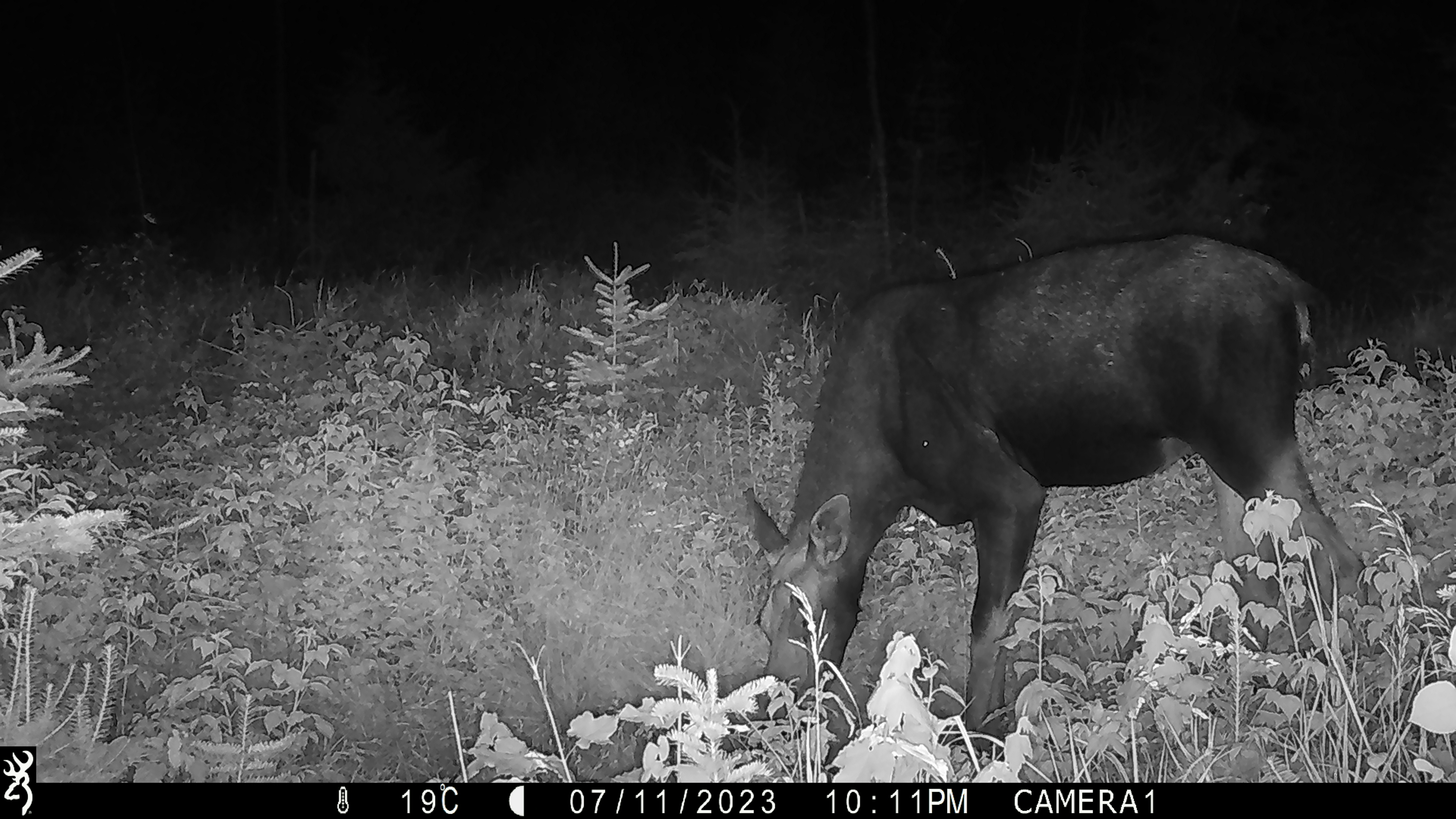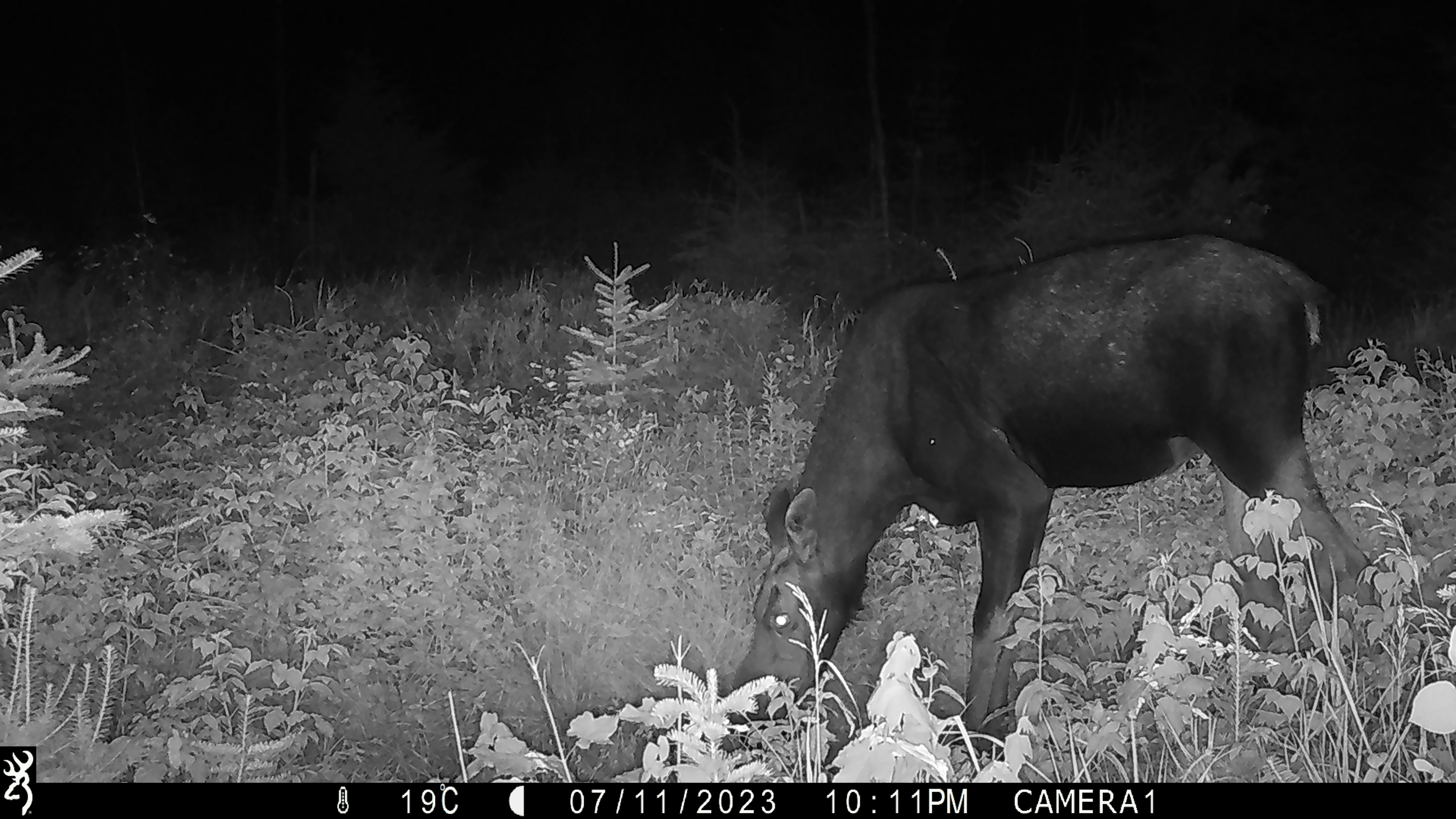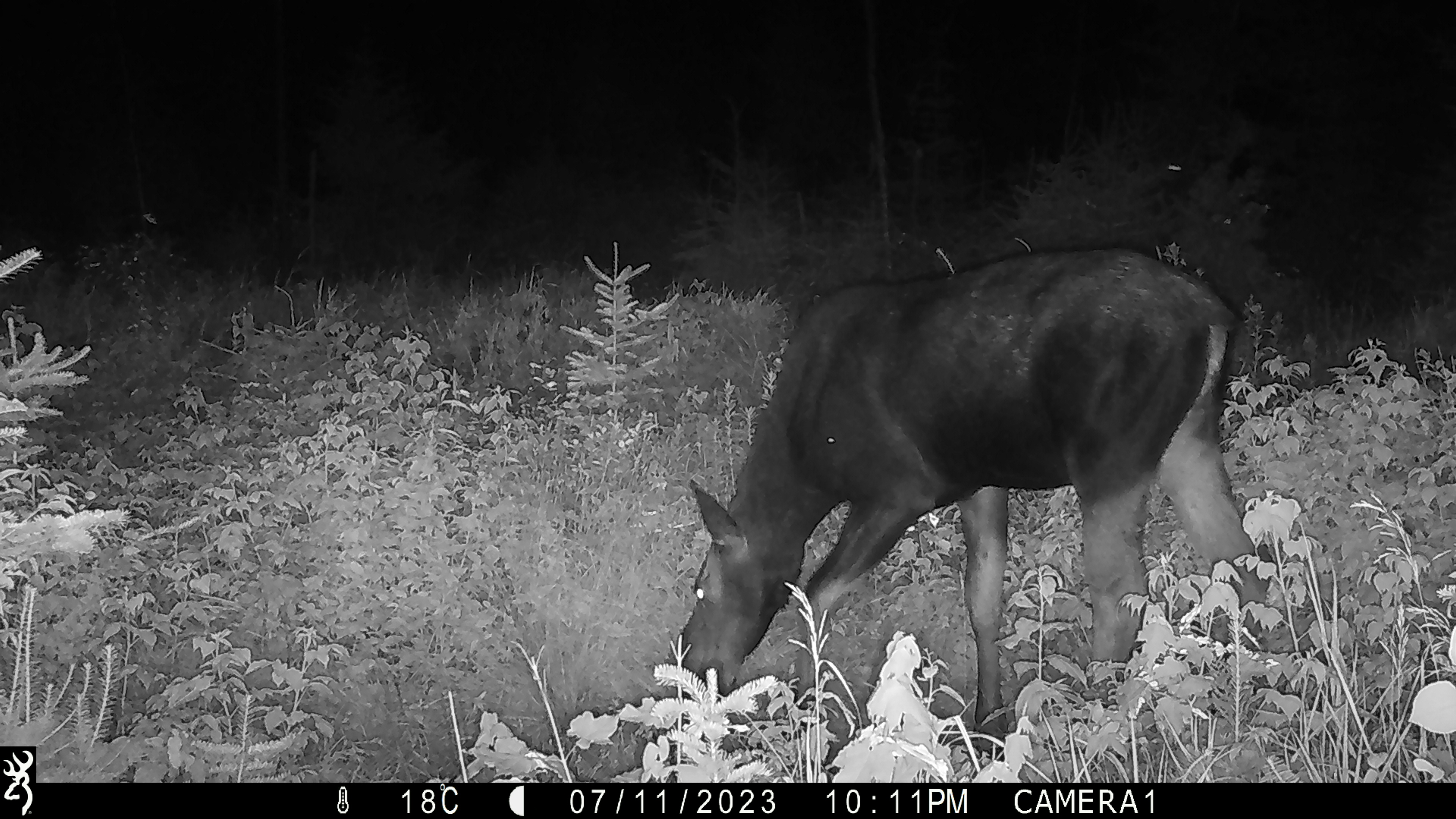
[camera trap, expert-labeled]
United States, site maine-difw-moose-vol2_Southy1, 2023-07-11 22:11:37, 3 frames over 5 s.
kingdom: Animalia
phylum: Chordata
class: Mammalia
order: Artiodactyla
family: Cervidae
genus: Alces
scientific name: Alces alces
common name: moose